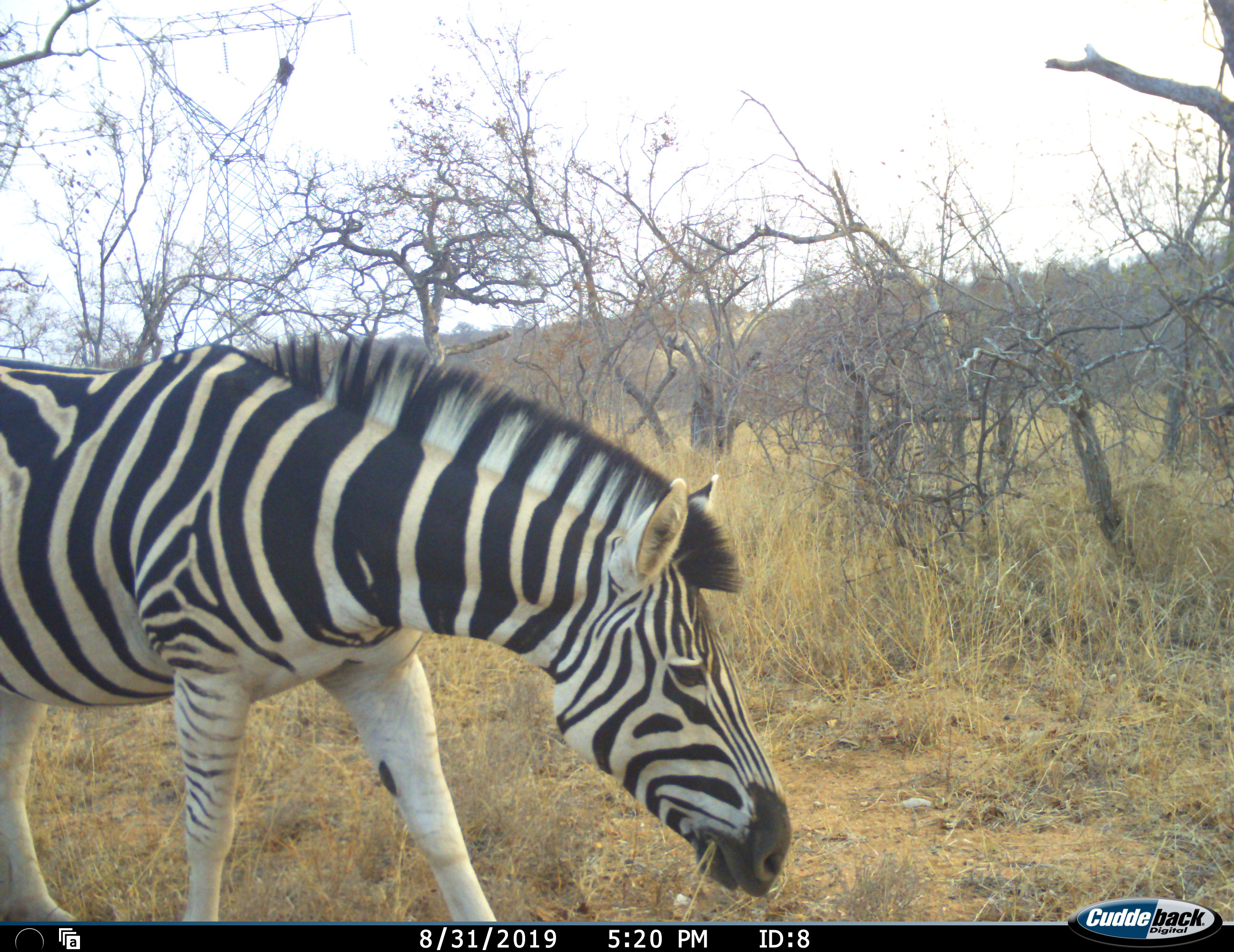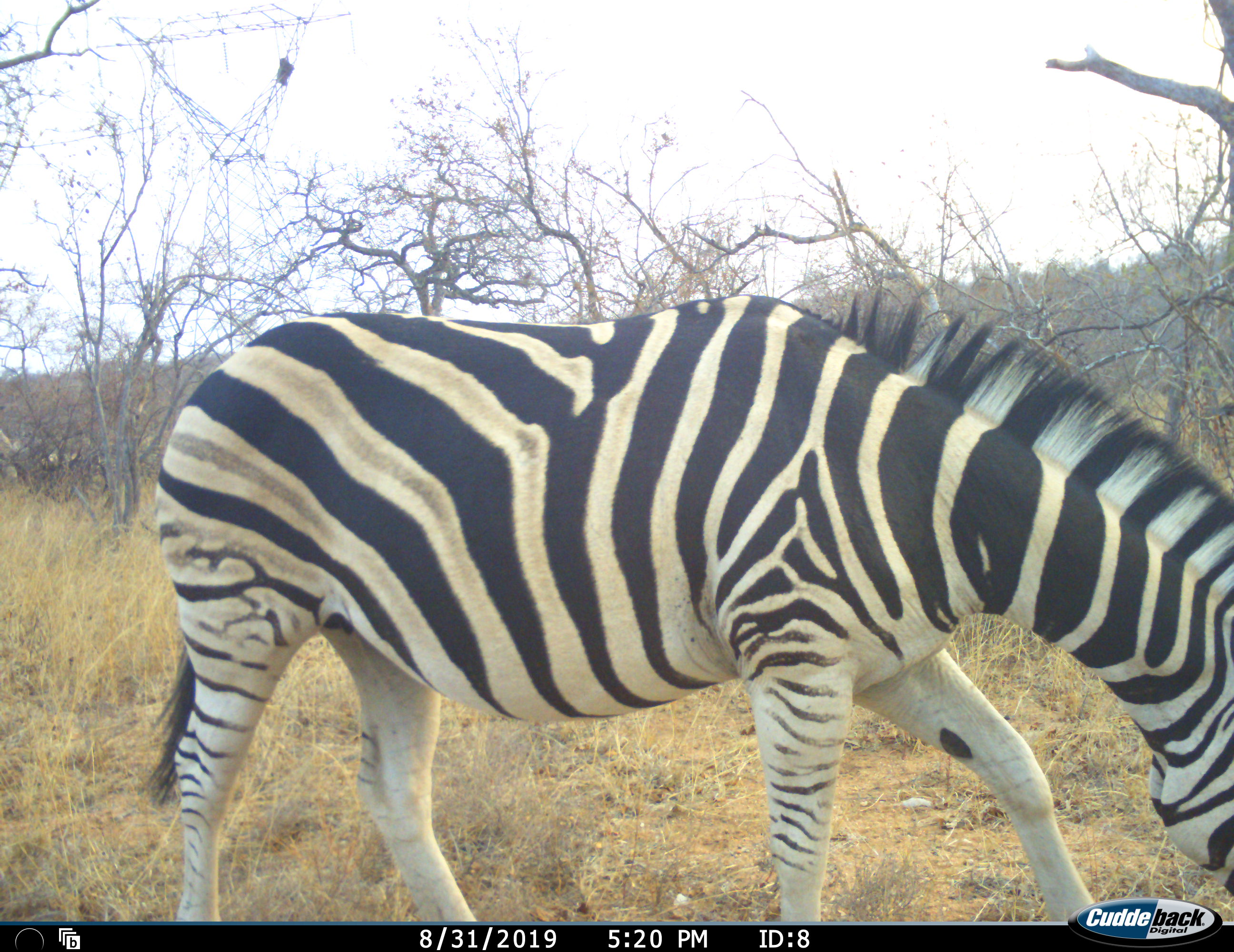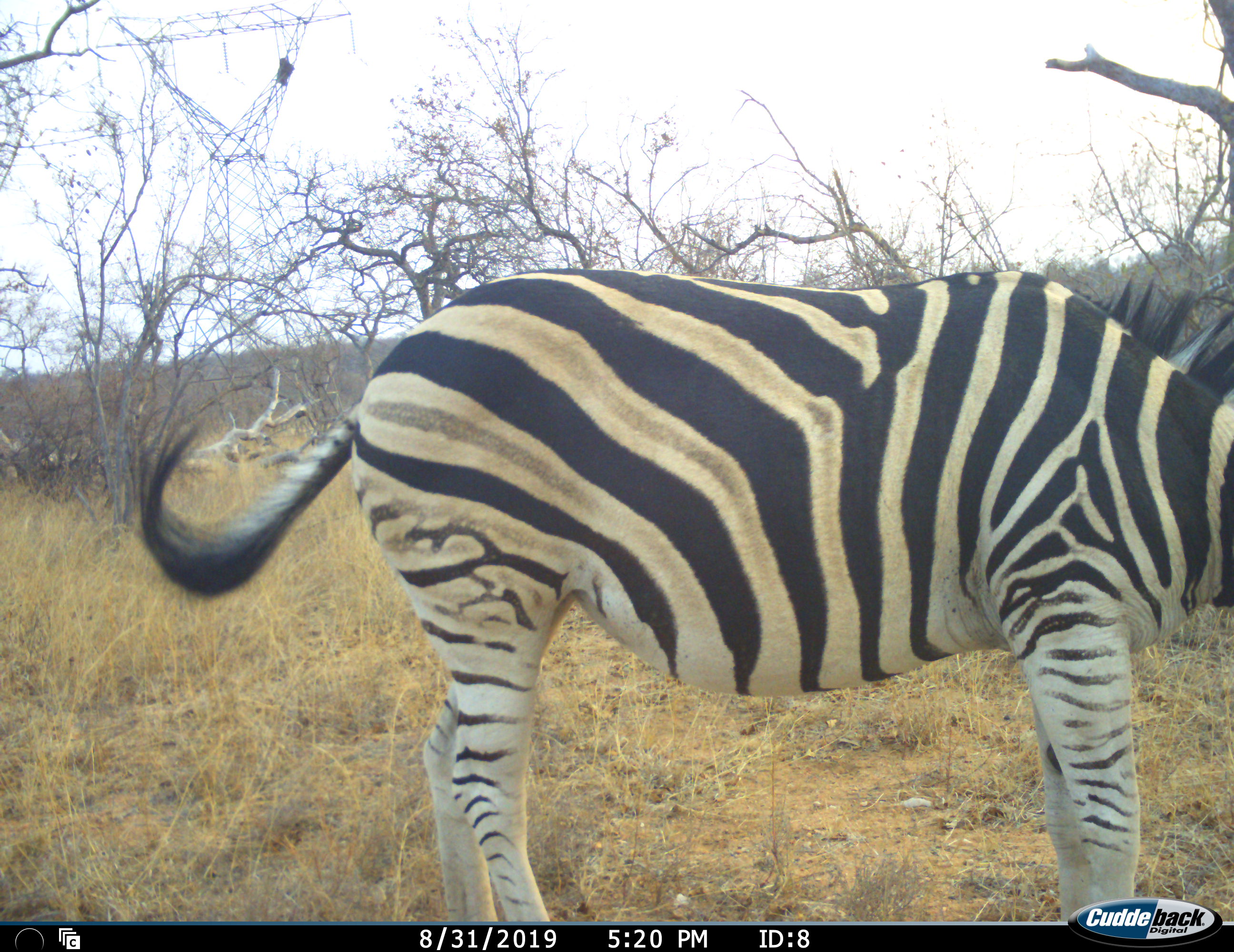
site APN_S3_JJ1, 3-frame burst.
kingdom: Animalia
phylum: Chordata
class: Mammalia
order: Perissodactyla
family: Equidae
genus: Equus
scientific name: Equus quagga burchellii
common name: burchell's zebra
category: zebraburchells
Zebraburchells (burchell's zebra) (Equus quagga burchellii), count 1. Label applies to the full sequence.